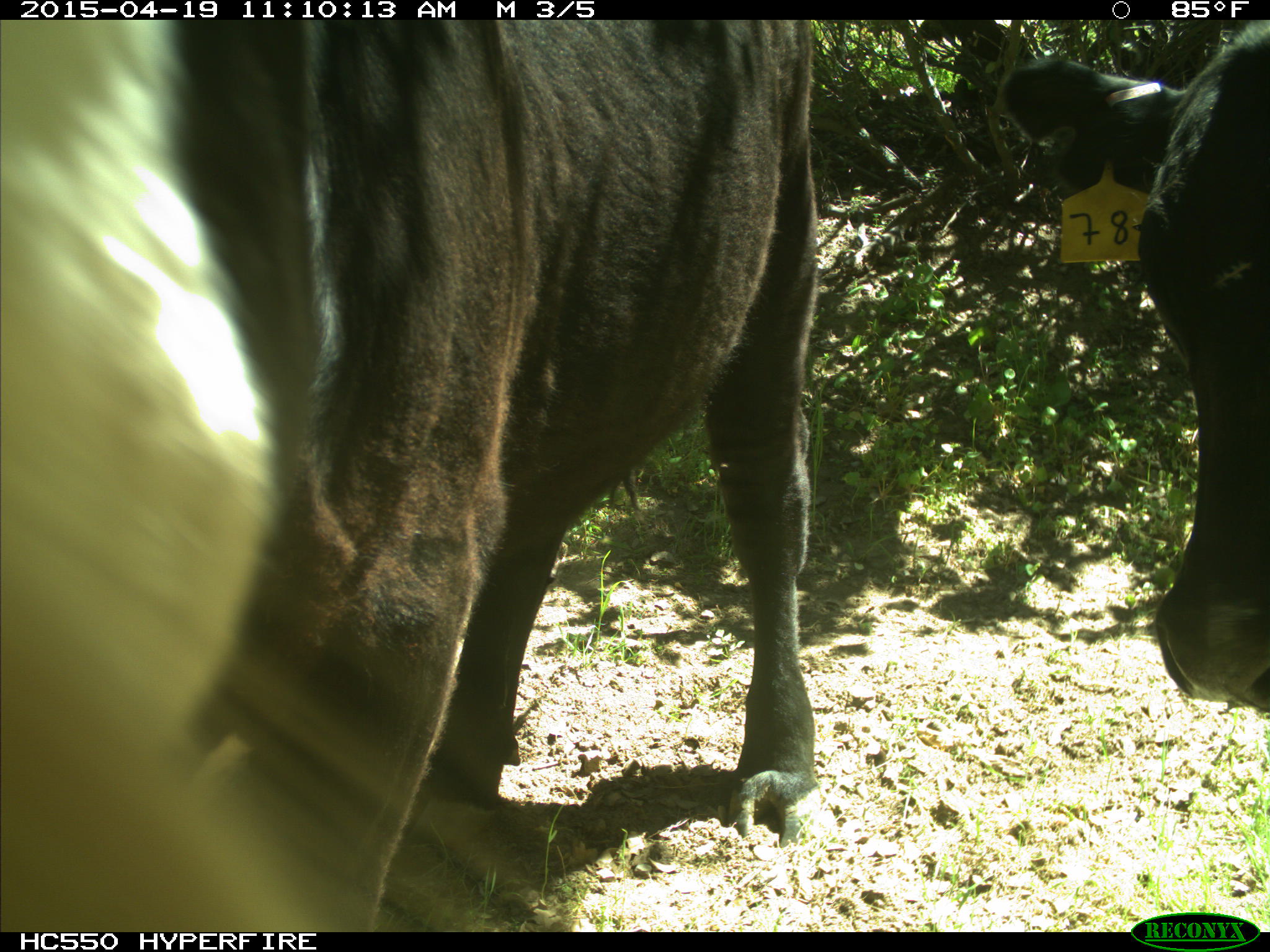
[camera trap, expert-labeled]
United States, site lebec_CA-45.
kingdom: Animalia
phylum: Chordata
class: Mammalia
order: Artiodactyla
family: Bovidae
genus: Bos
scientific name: Bos taurus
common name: domestic cow